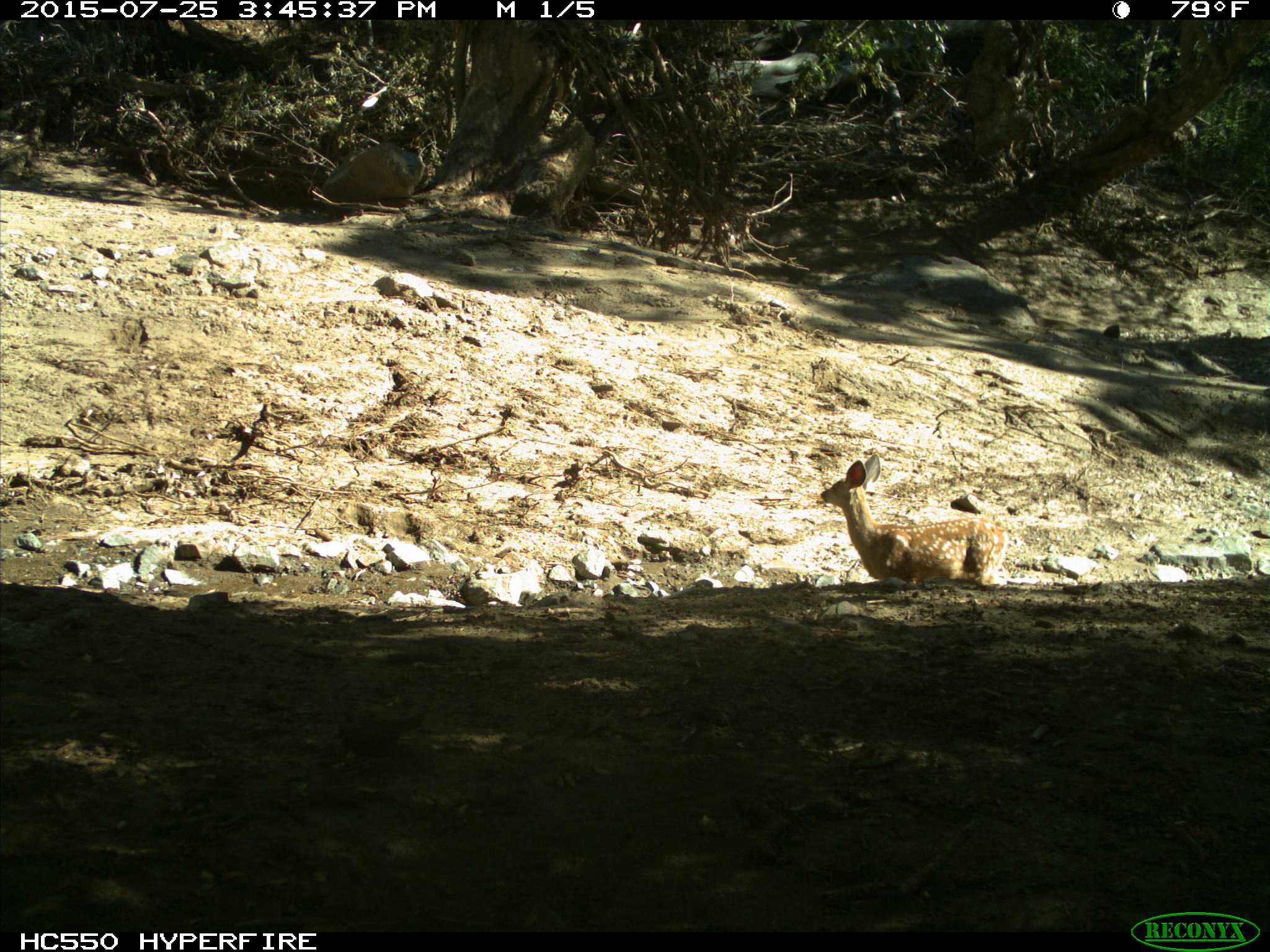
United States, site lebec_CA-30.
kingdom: Animalia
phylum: Chordata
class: Mammalia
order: Artiodactyla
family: Cervidae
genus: Odocoileus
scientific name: Odocoileus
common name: deer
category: unidentified deer